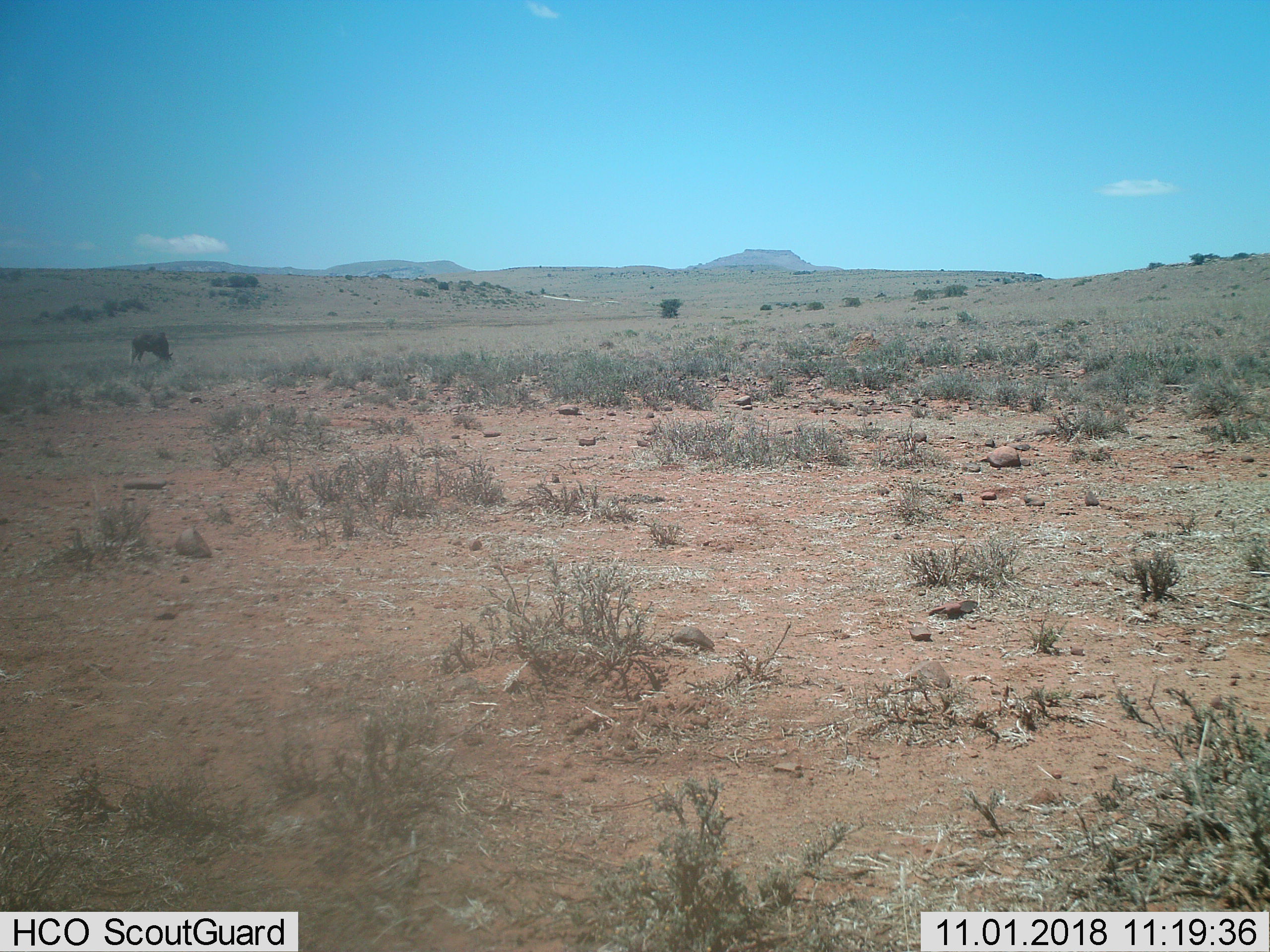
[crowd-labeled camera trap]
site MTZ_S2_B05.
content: unidentified animal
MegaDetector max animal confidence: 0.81